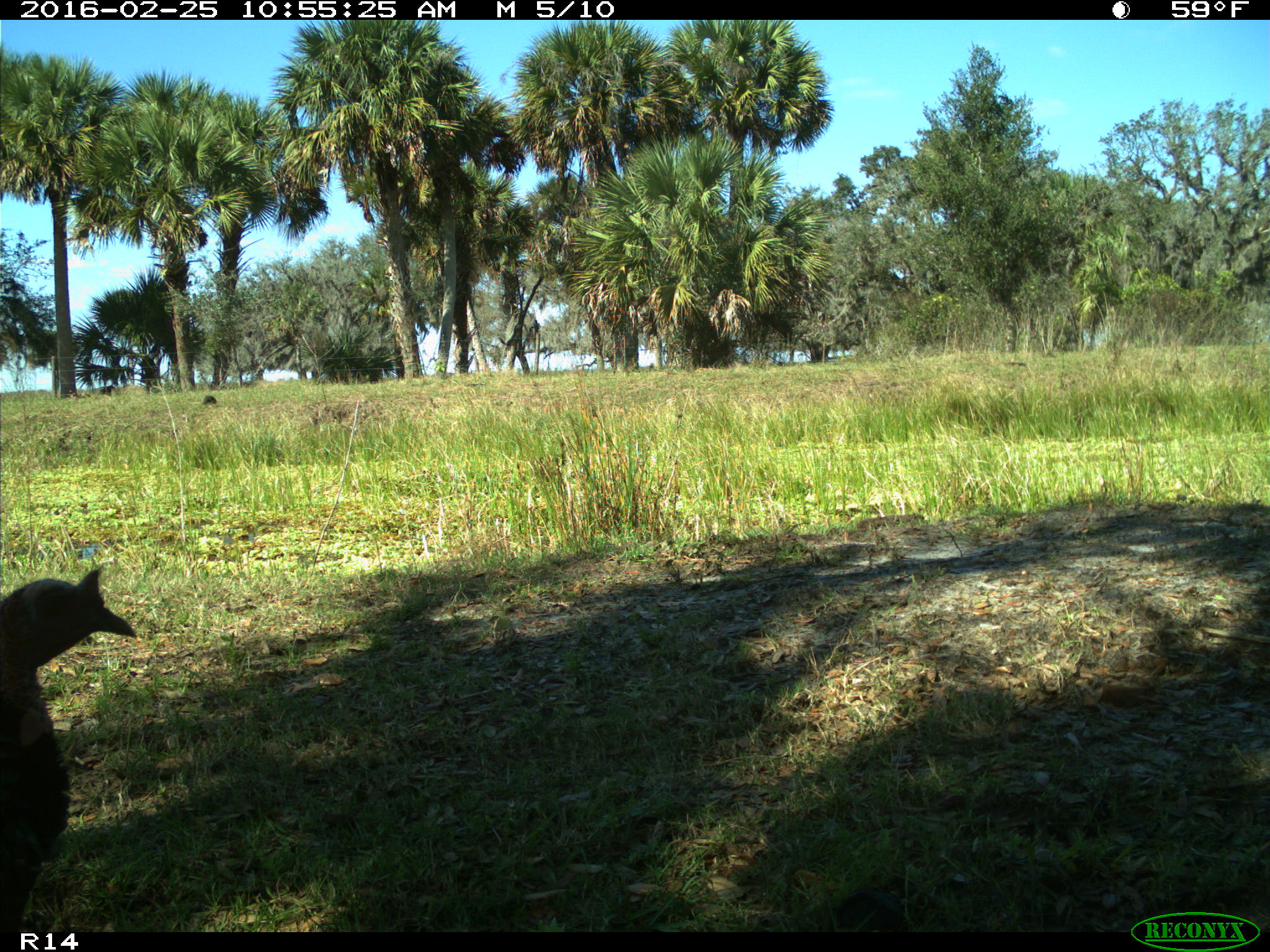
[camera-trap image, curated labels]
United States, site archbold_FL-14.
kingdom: Animalia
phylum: Chordata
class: Aves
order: Galliformes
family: Phasianidae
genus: Meleagris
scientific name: Meleagris gallopavo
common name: wild turkey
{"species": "Meleagris gallopavo (wild turkey)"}